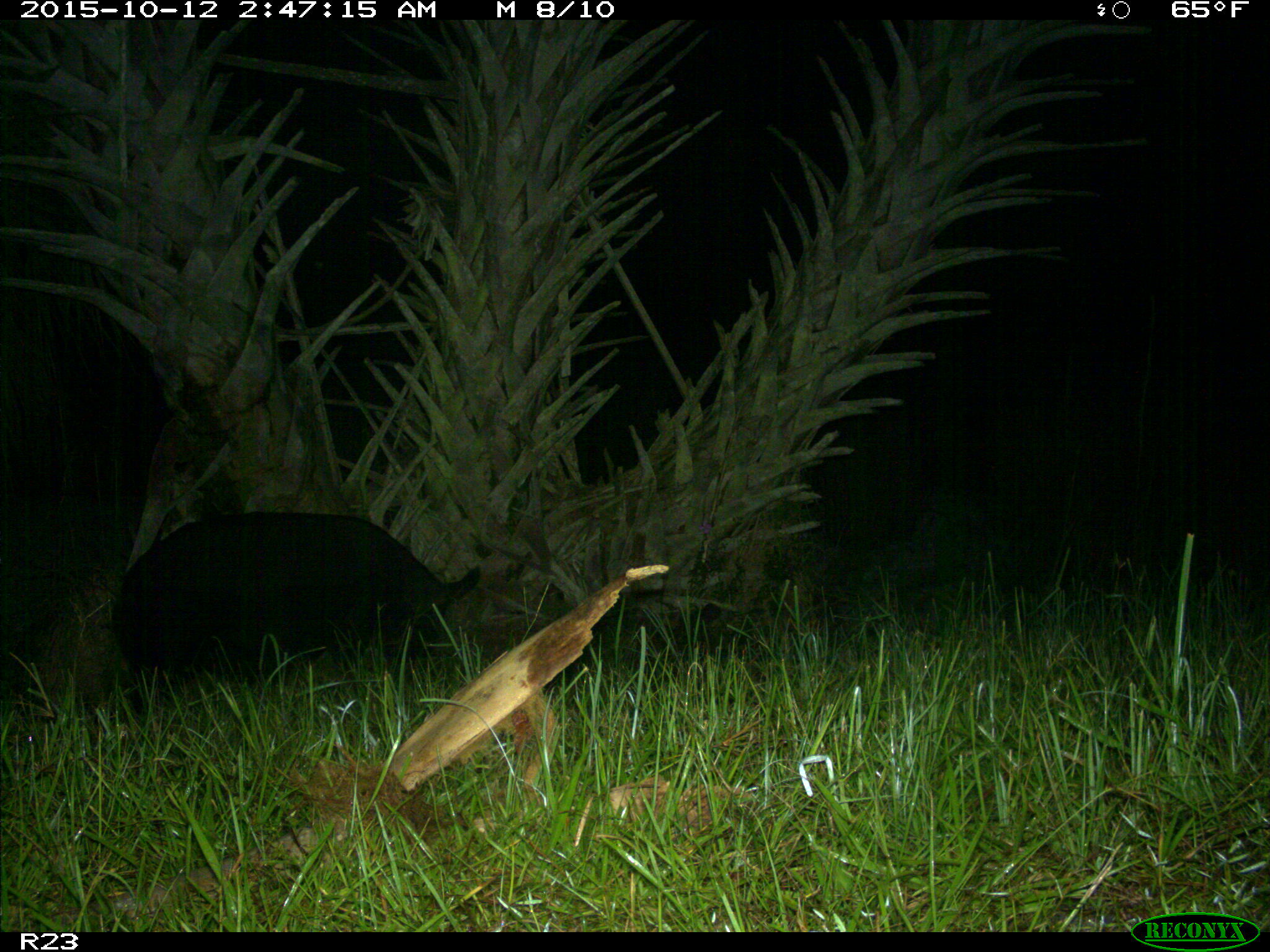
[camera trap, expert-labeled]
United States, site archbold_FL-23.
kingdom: Animalia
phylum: Chordata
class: Mammalia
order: Artiodactyla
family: Suidae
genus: Sus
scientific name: Sus scrofa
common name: wild boar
Sus scrofa (wild boar).